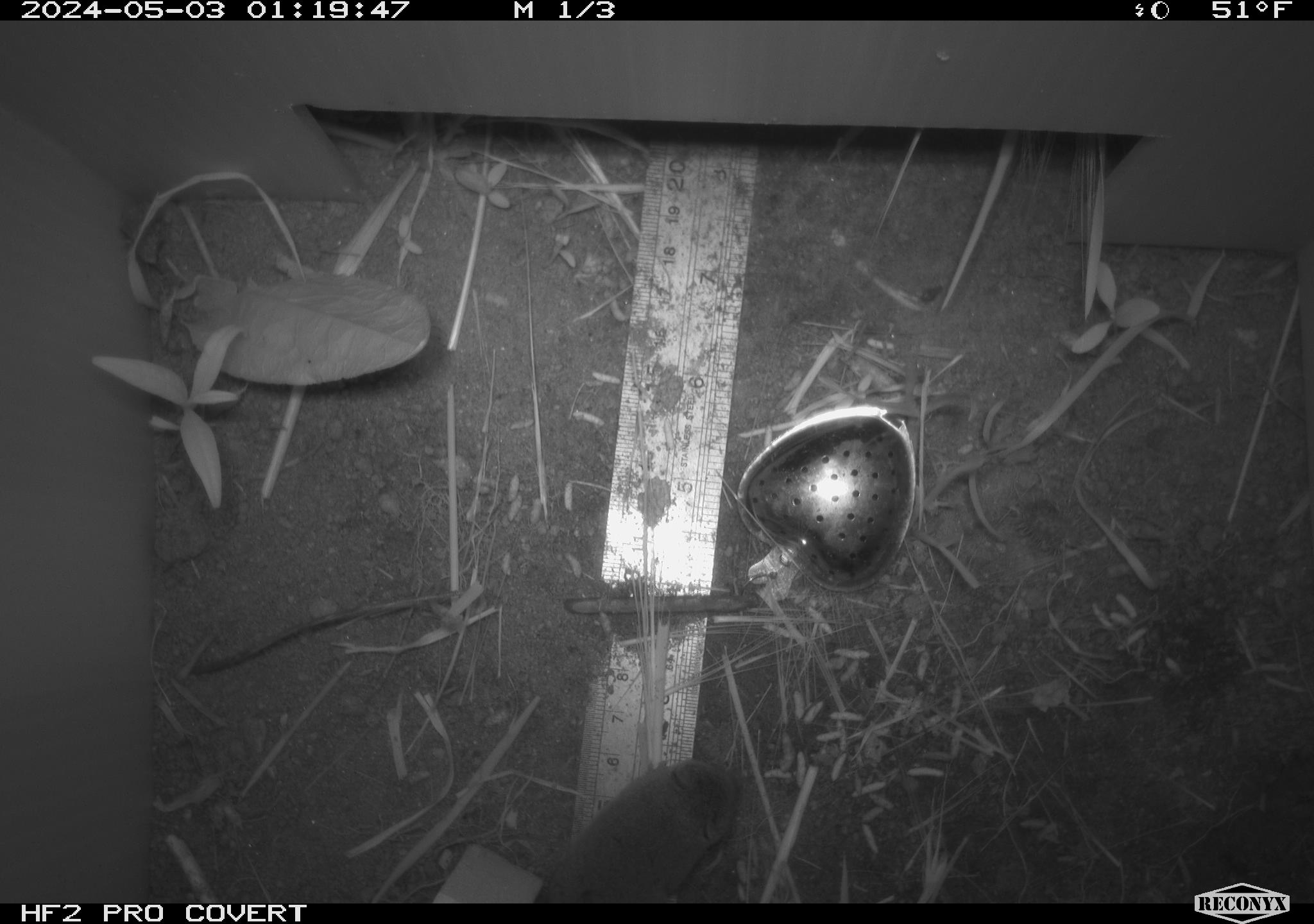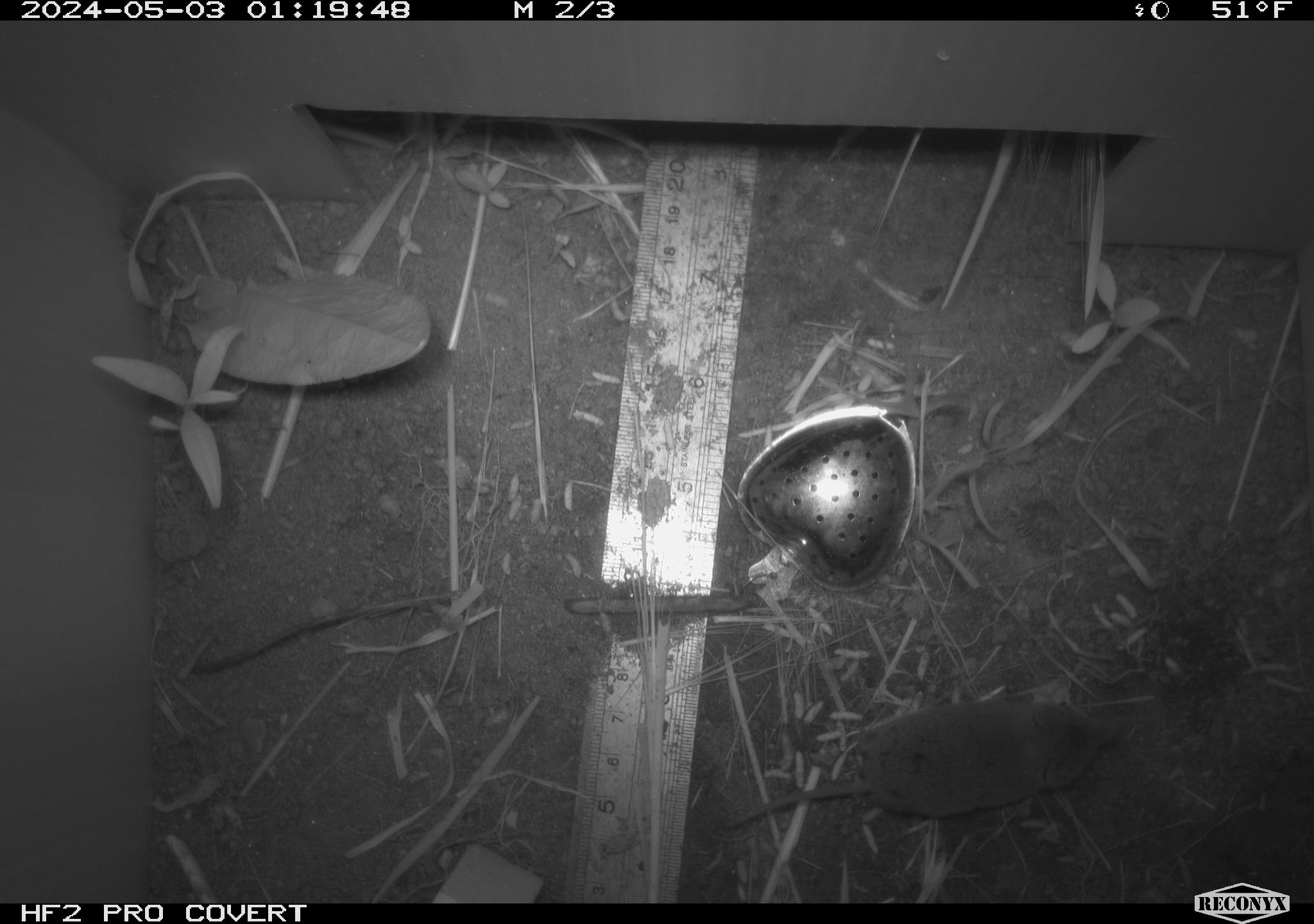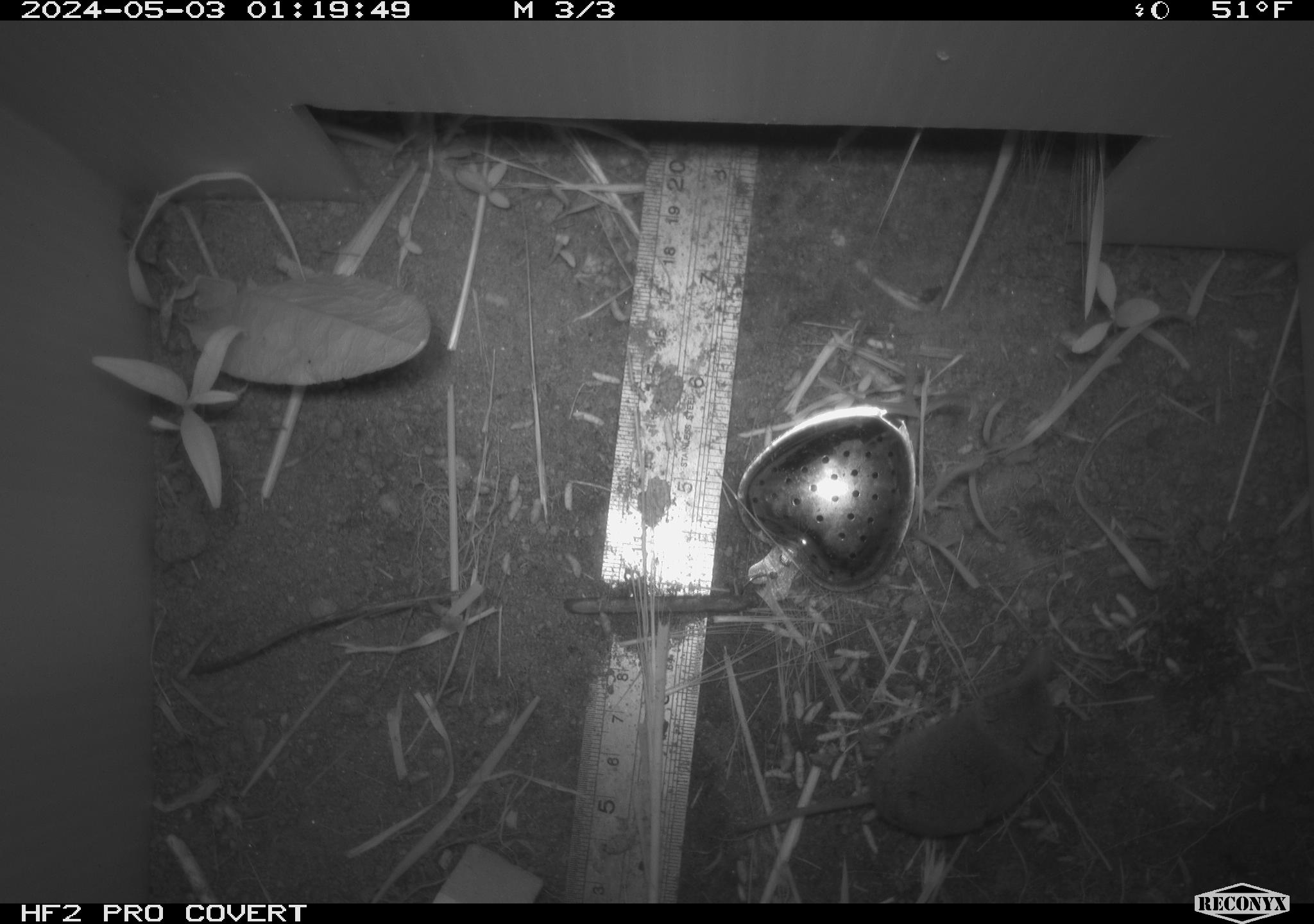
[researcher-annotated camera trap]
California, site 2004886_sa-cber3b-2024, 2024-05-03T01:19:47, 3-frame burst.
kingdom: Animalia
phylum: Chordata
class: Mammalia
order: Eulipotyphla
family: Soricidae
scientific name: Soricidae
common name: shrews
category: soricidae family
Soricidae family (shrews) (Soricidae).